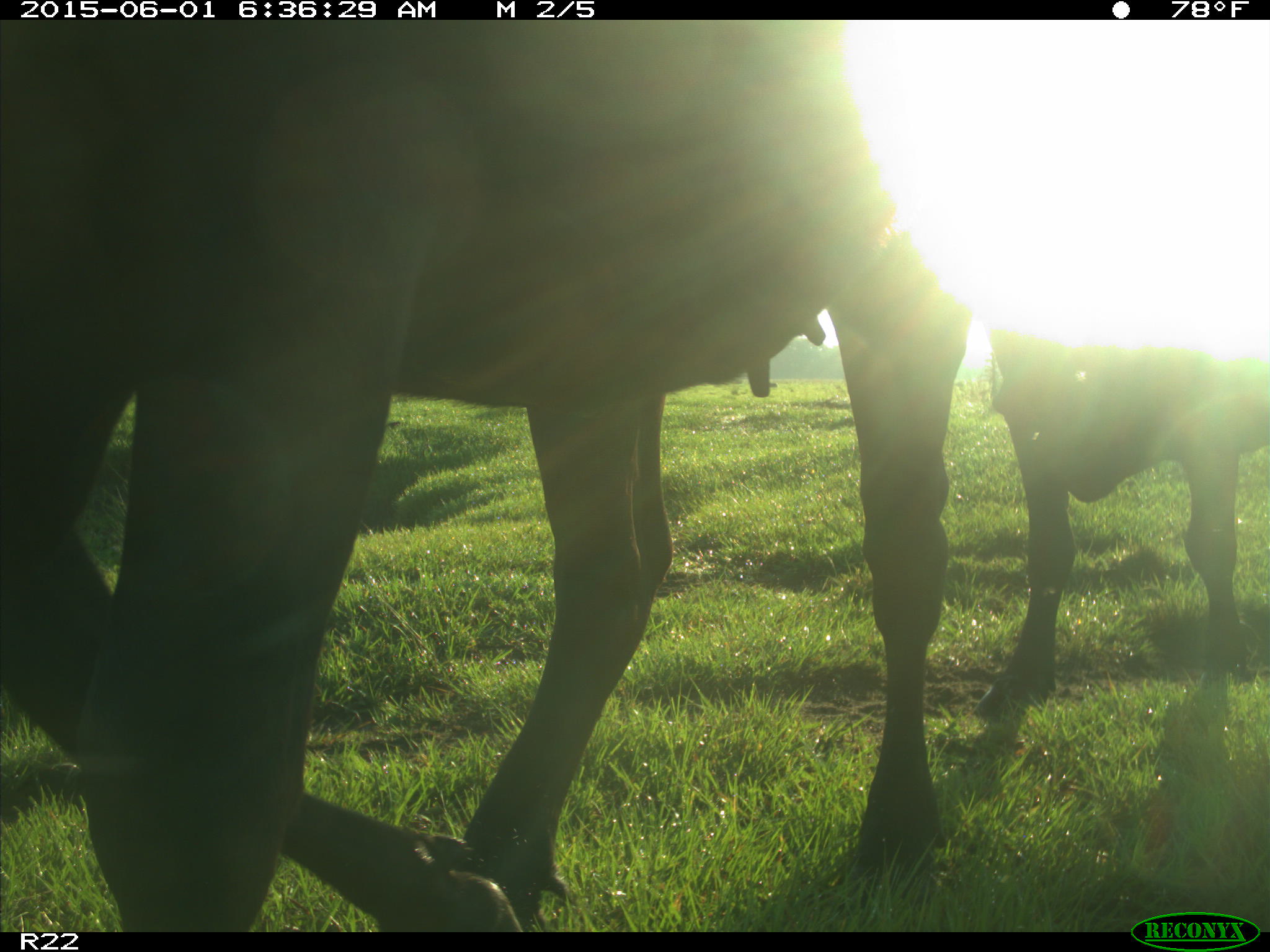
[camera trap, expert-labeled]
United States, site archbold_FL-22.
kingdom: Animalia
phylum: Chordata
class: Mammalia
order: Artiodactyla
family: Bovidae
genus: Bos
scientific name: Bos taurus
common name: domestic cow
Bos taurus (domestic cow).